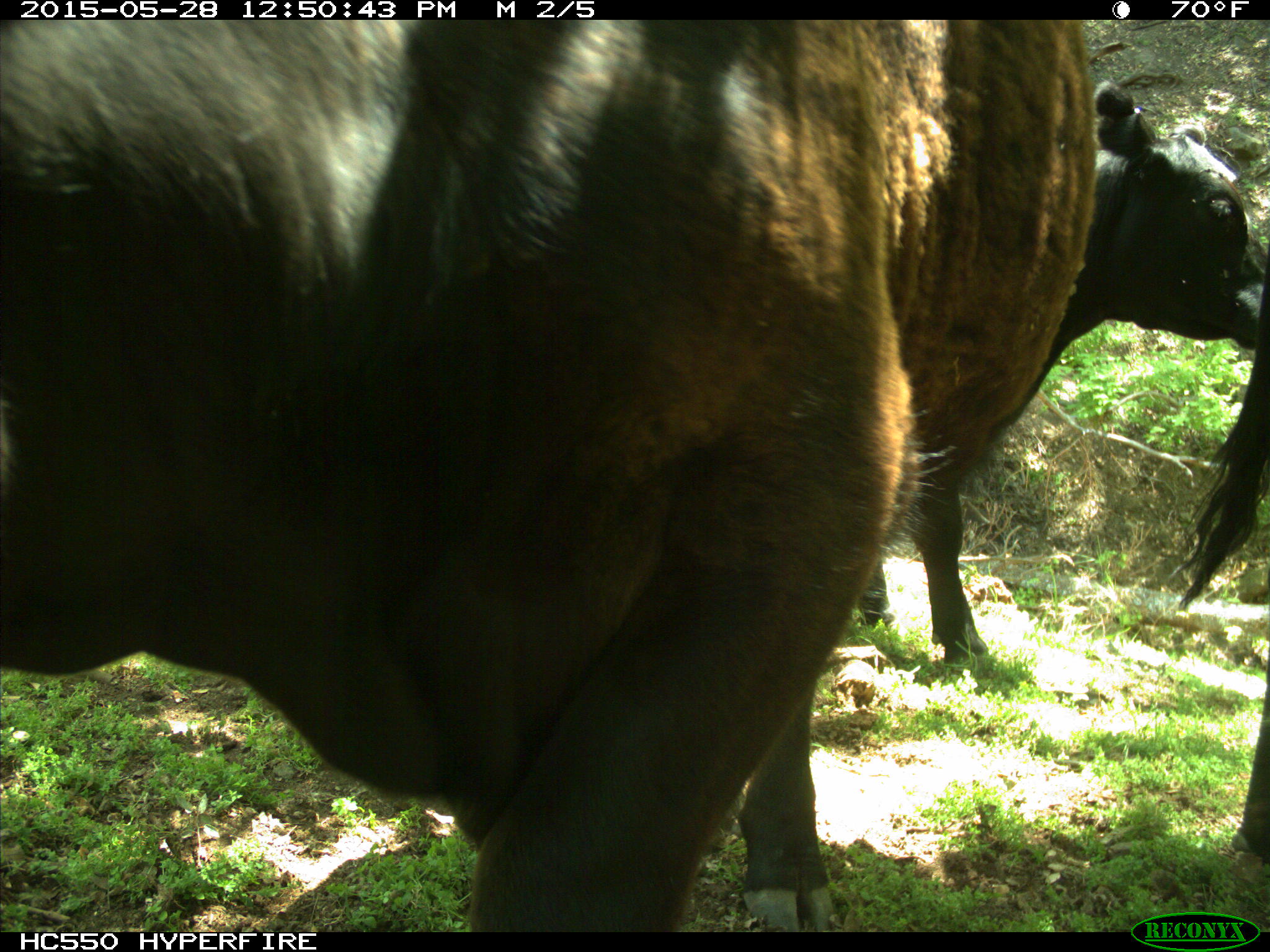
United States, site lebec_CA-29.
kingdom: Animalia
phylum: Chordata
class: Mammalia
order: Artiodactyla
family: Bovidae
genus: Bos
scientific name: Bos taurus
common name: domestic cow